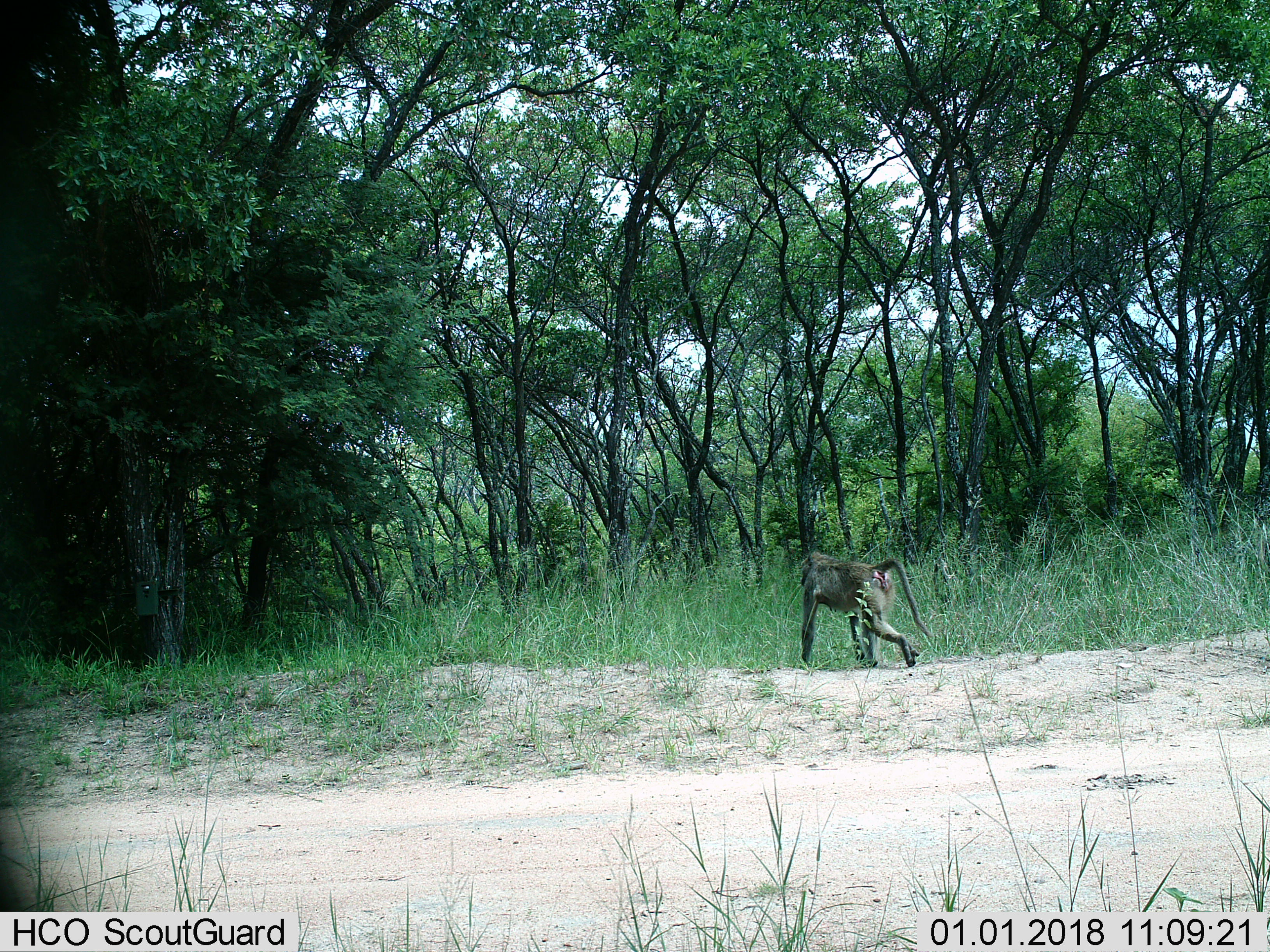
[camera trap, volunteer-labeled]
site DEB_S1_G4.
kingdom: Animalia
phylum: Chordata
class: Mammalia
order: Primates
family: Cercopithecidae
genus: Papio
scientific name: Papio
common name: baboon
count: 1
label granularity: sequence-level